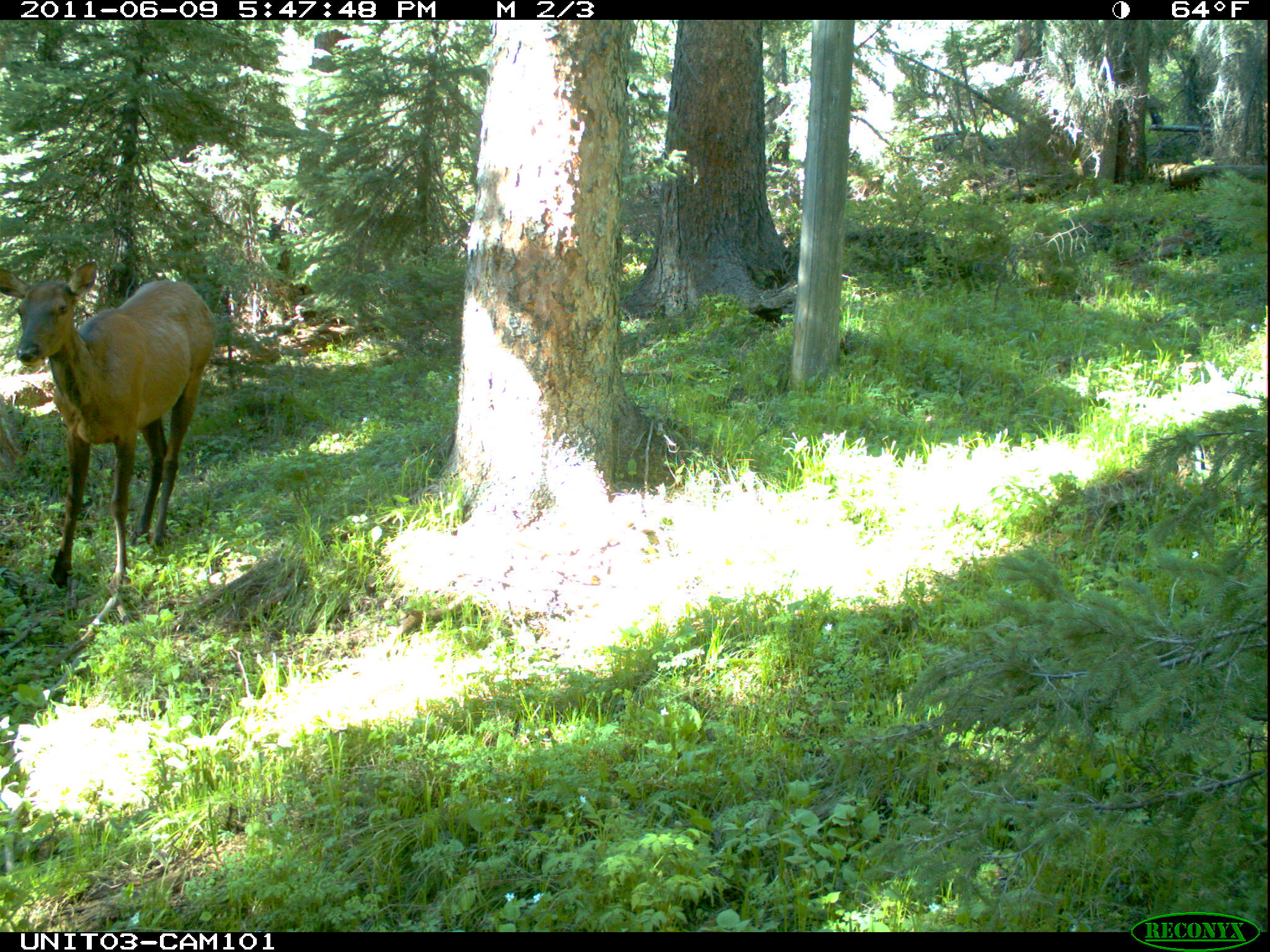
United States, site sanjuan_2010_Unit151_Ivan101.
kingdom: Animalia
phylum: Chordata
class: Mammalia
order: Artiodactyla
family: Cervidae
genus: Cervus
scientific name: Cervus elaphus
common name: red deer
Cervus elaphus (red deer).